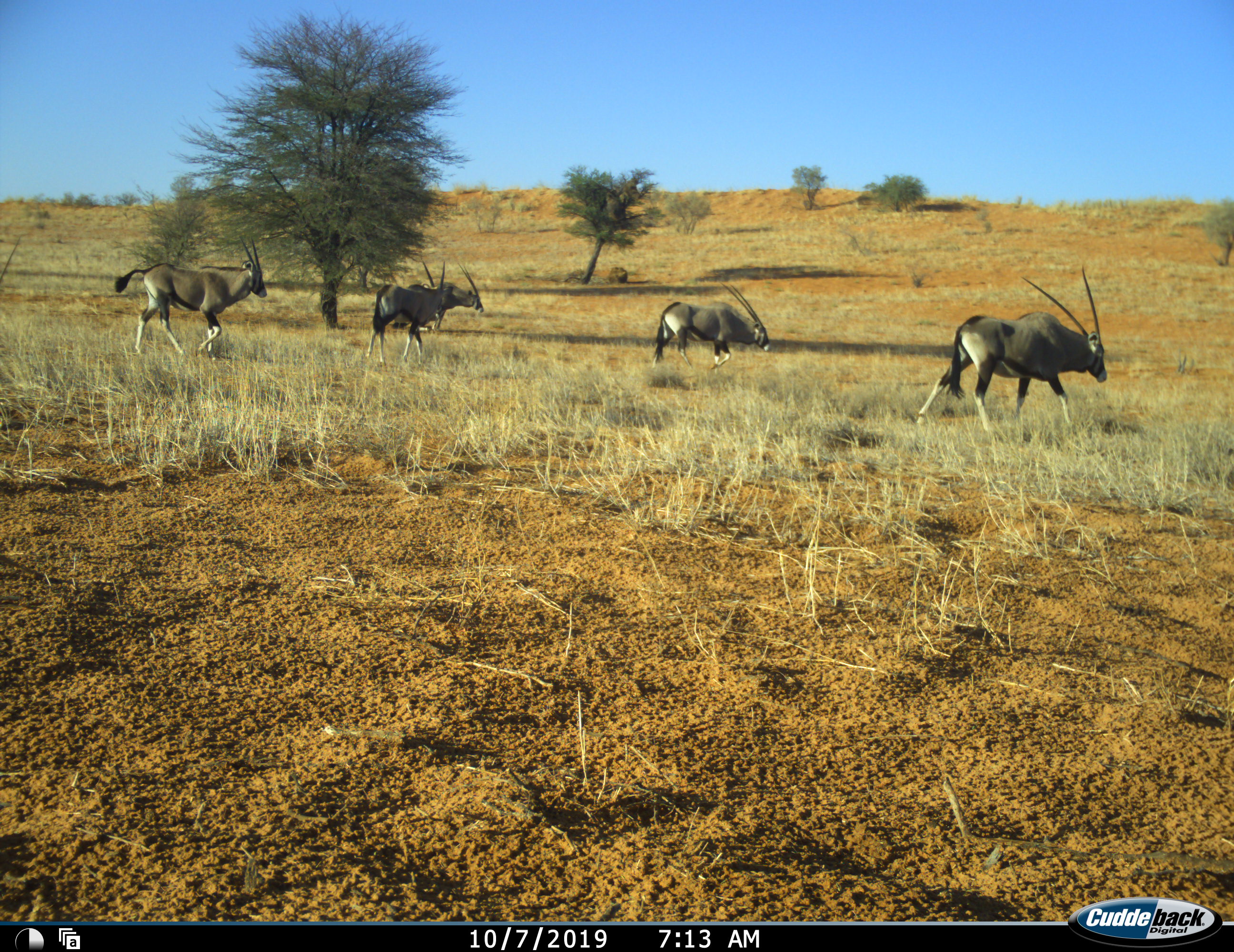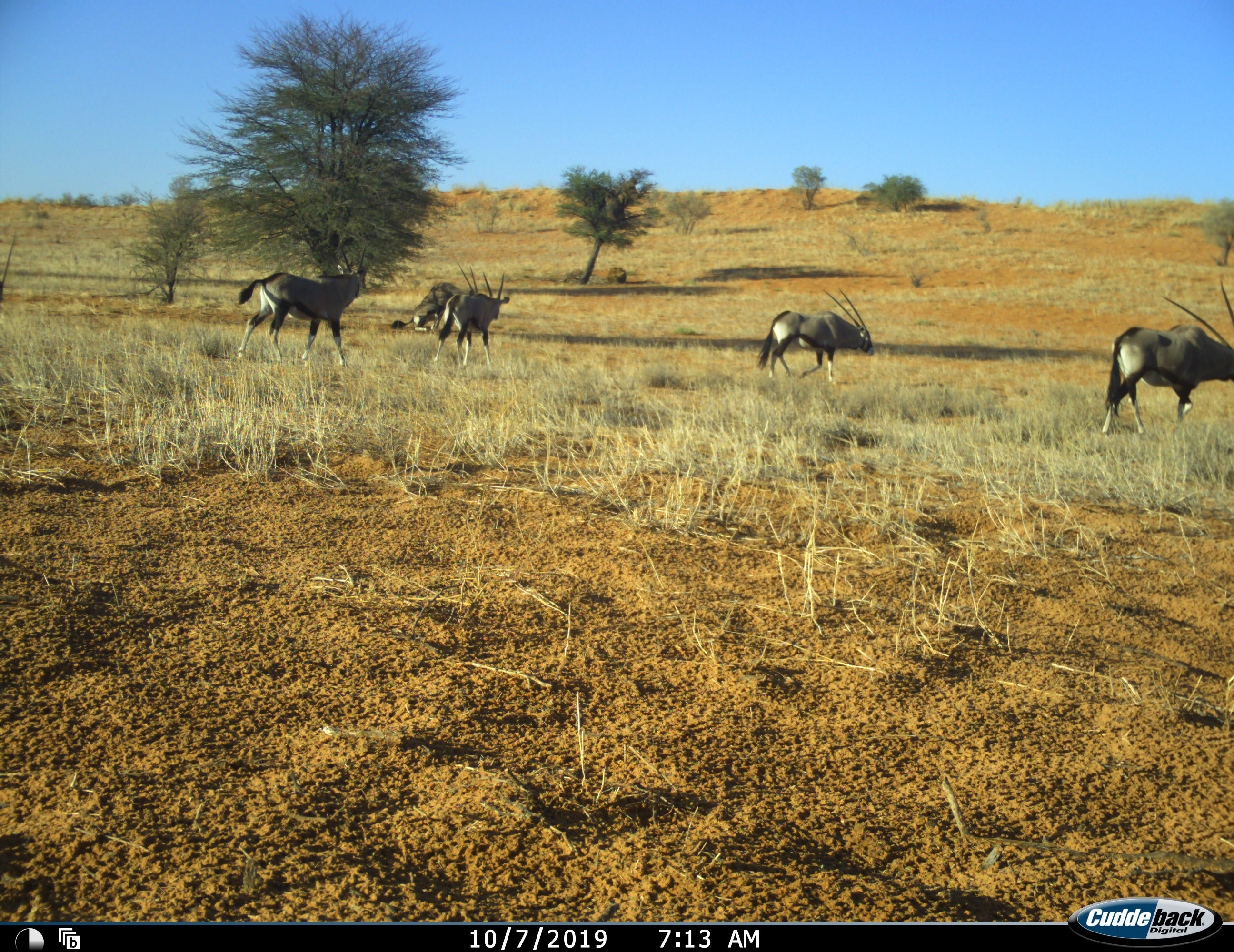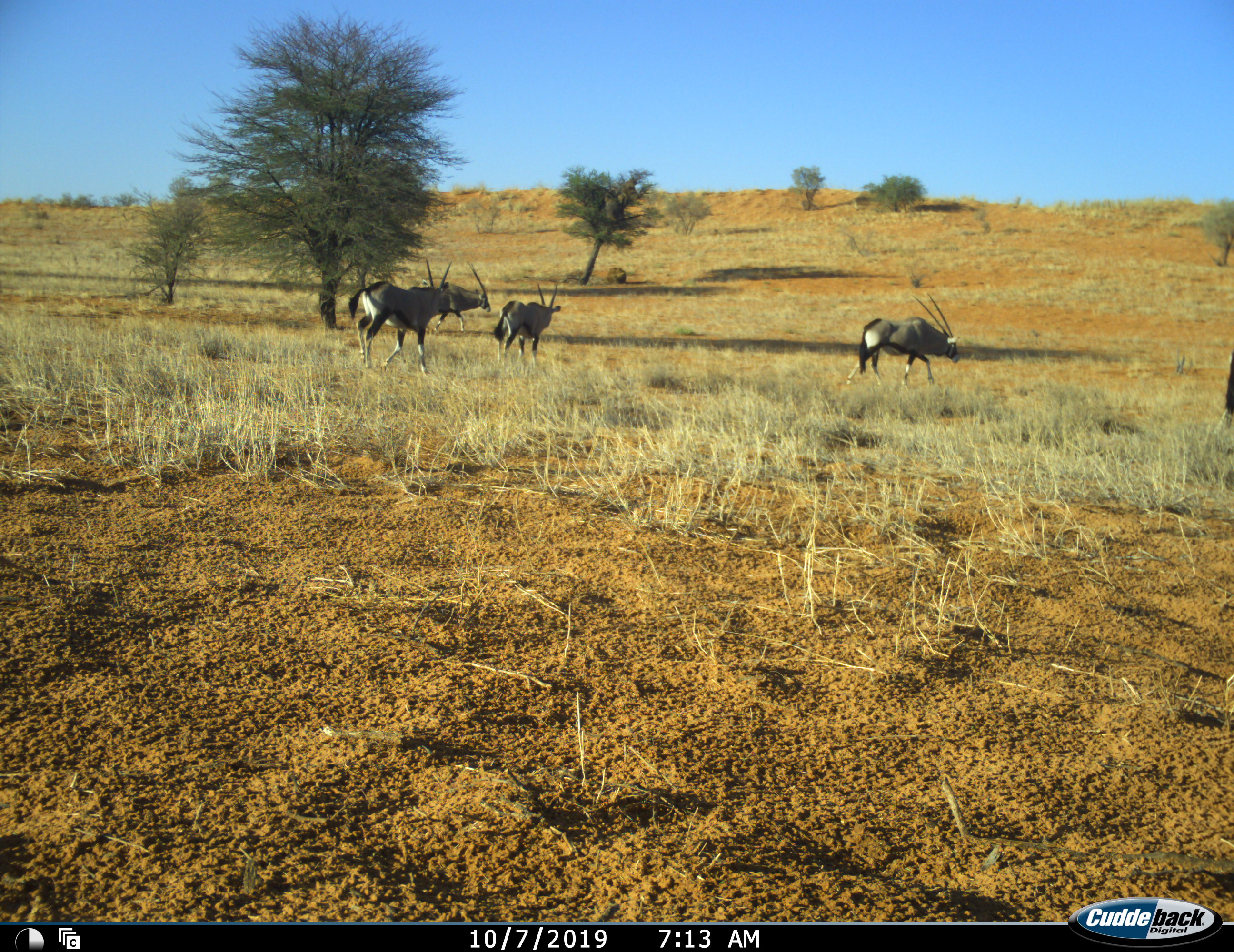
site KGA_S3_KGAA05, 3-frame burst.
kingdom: Animalia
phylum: Chordata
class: Mammalia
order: Artiodactyla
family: Bovidae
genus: Oryx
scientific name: Oryx gazella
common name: gemsbok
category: oryx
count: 5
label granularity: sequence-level